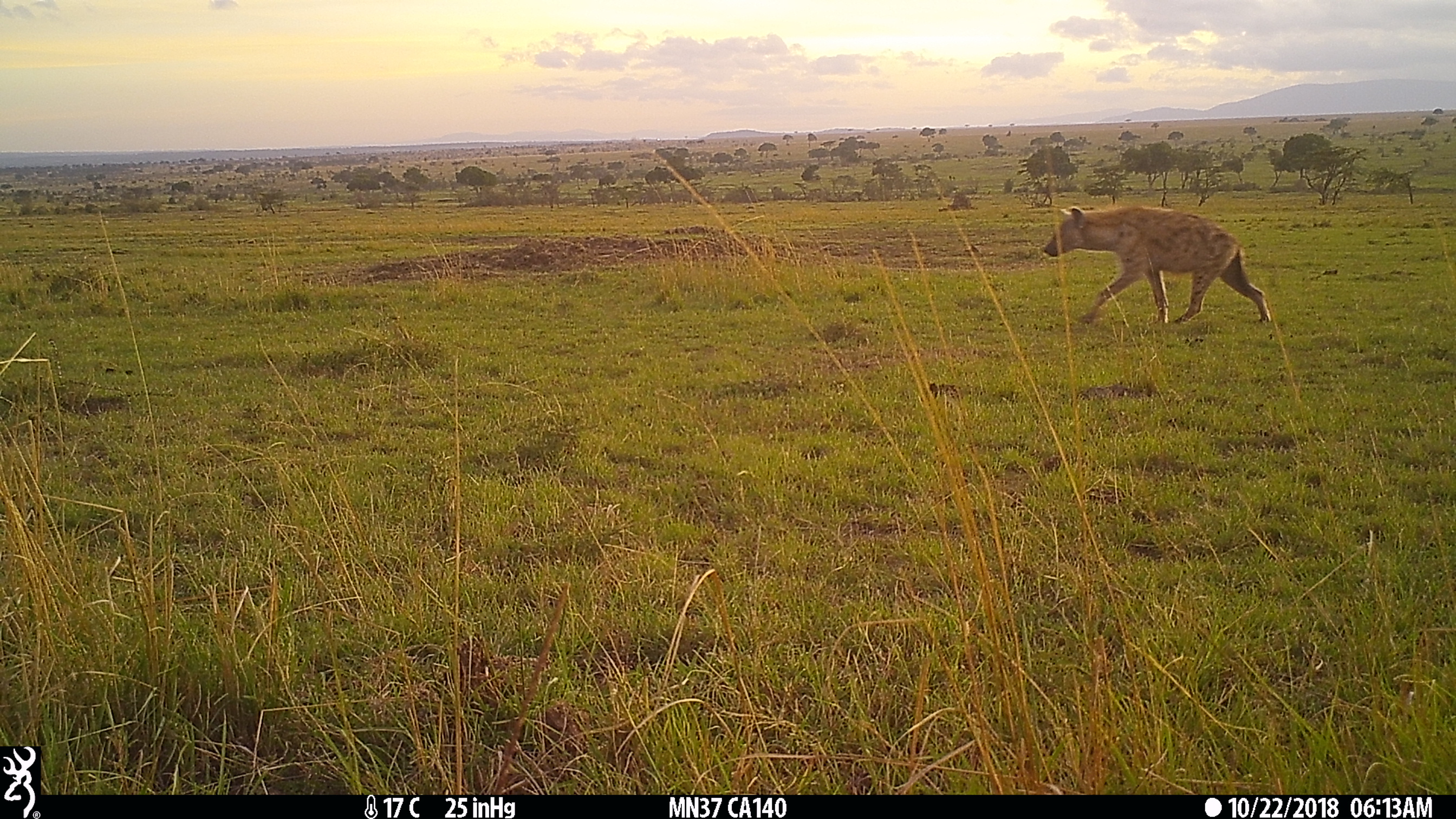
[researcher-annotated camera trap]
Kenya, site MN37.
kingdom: Animalia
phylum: Chordata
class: Mammalia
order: Carnivora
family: Hyaenidae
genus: Crocuta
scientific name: Crocuta crocuta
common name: spotted hyena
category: hyena spotted